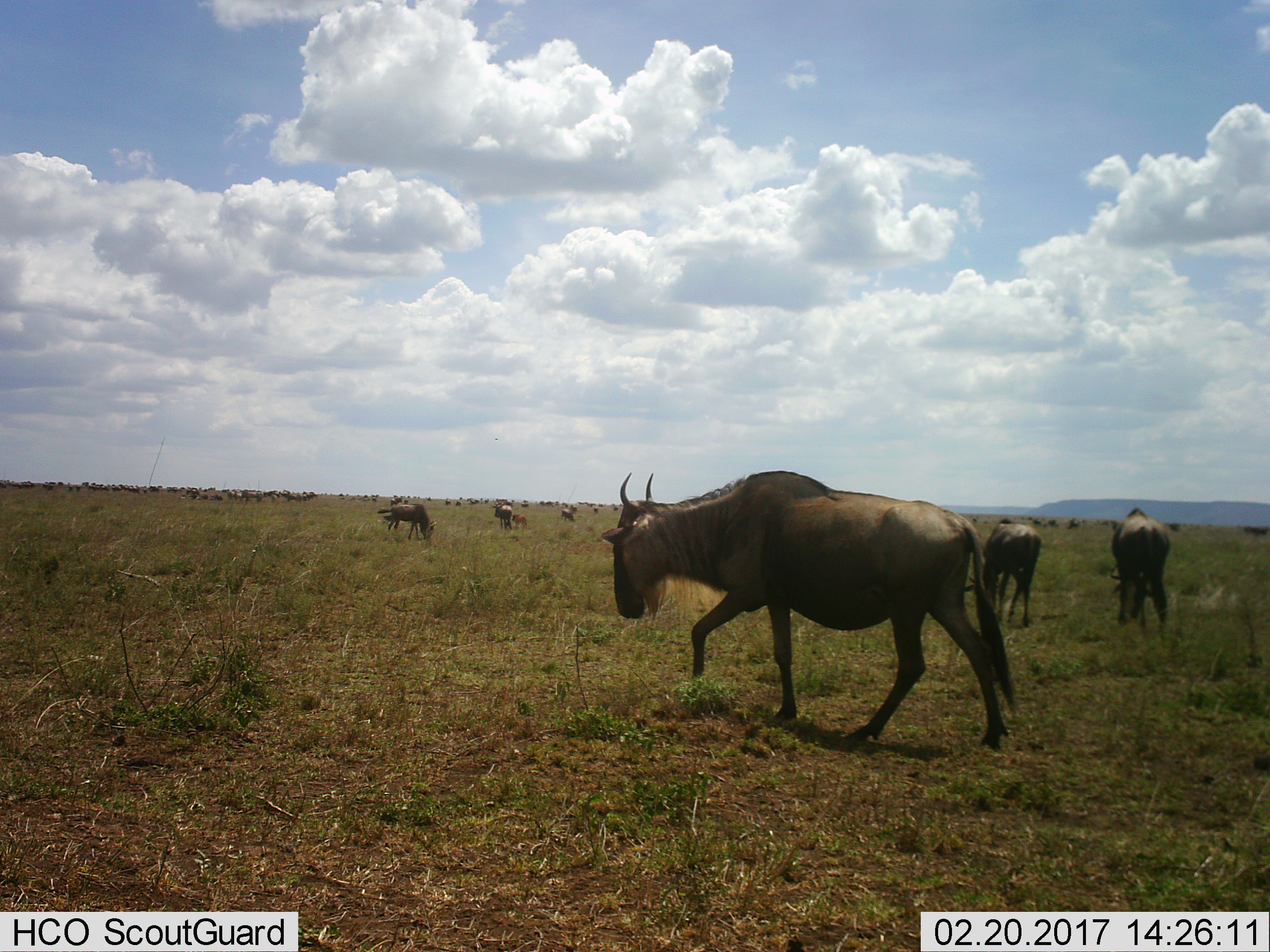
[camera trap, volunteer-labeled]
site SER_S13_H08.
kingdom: Animalia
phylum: Chordata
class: Mammalia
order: Artiodactyla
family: Bovidae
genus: Connochaetes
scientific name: Connochaetes taurinus taurinus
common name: blue wildebeest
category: wildebeestblue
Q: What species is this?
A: Wildebeestblue (blue wildebeest) (Connochaetes taurinus taurinus).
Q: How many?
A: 11-50.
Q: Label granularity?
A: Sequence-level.